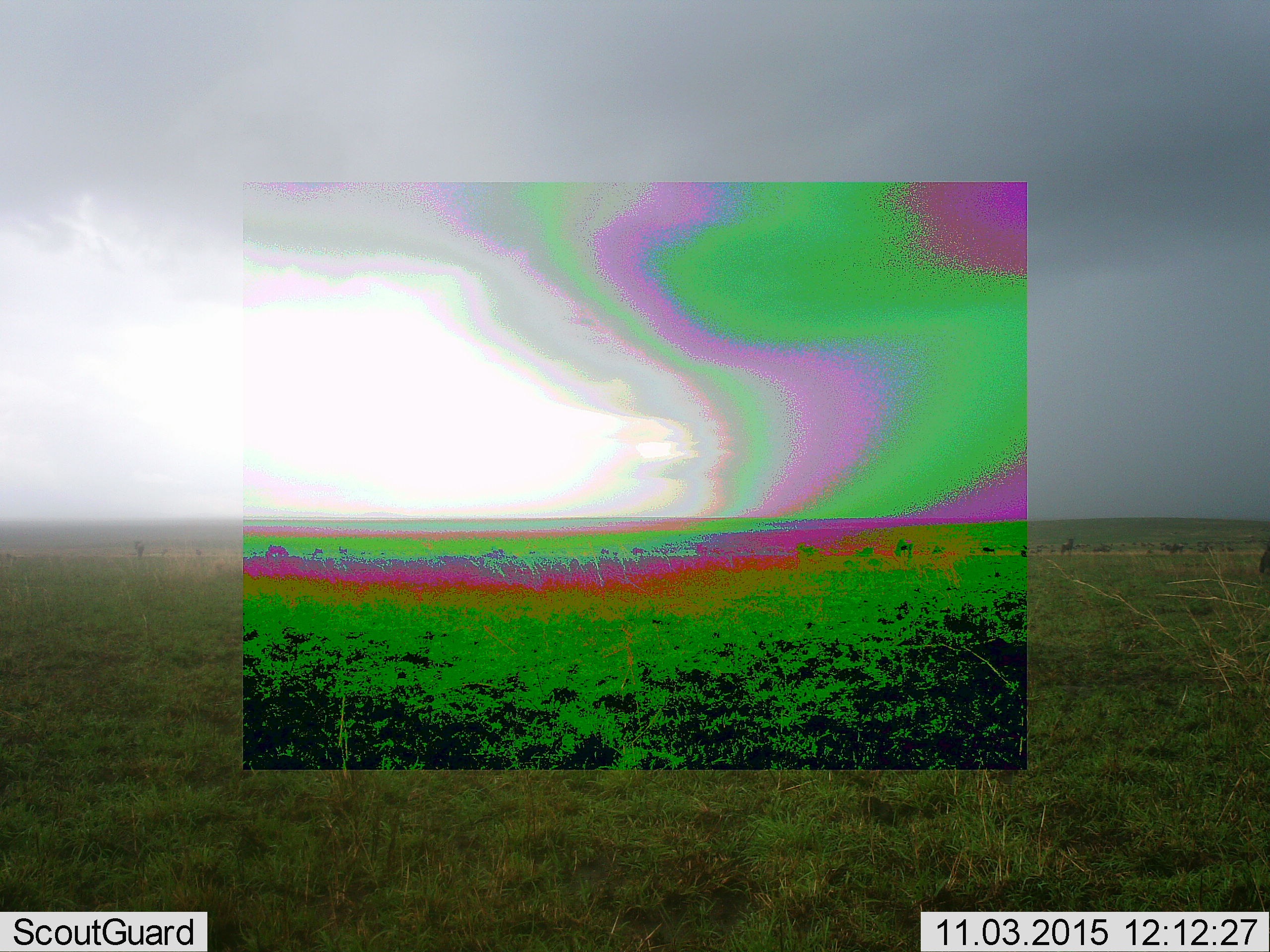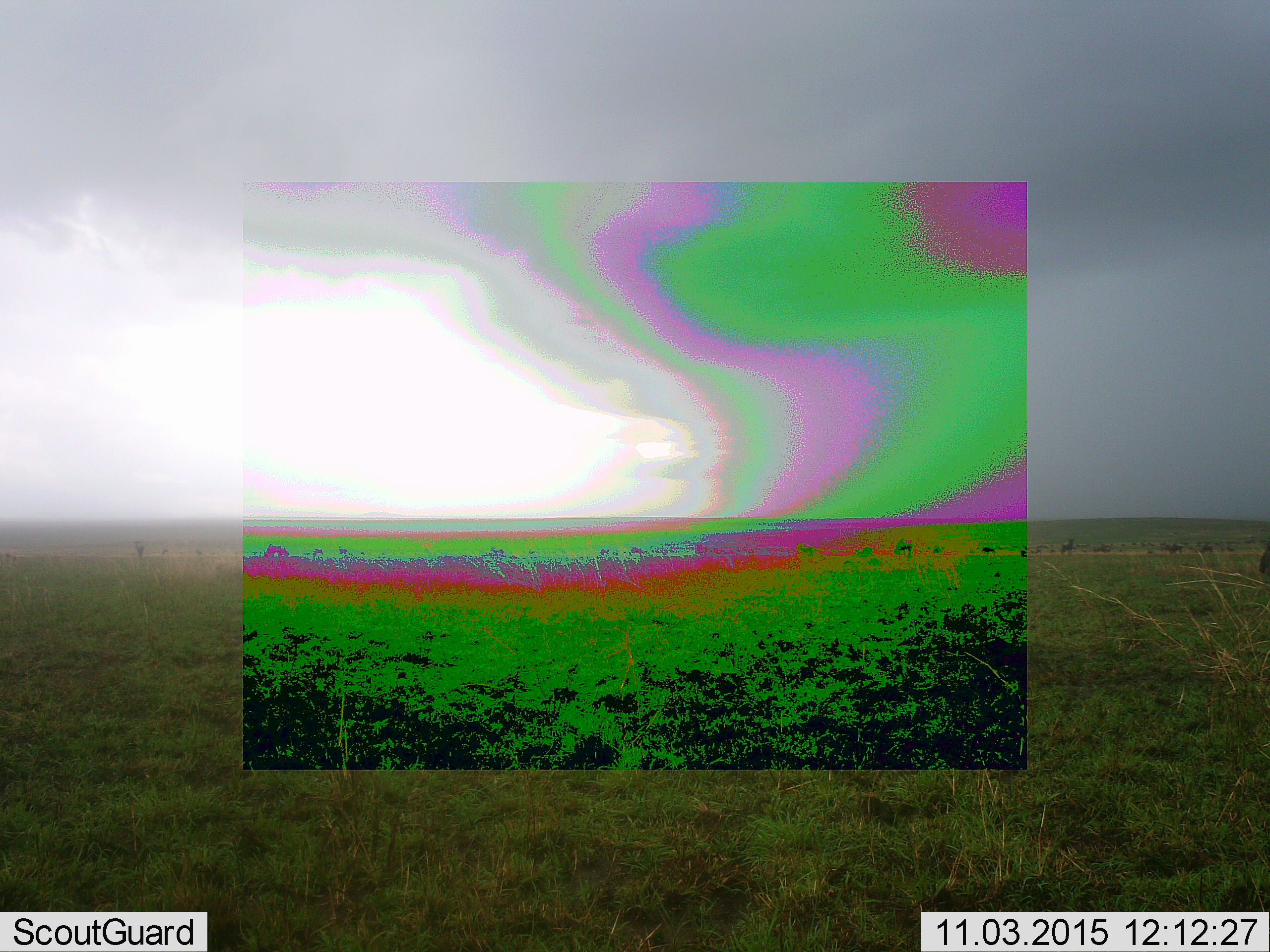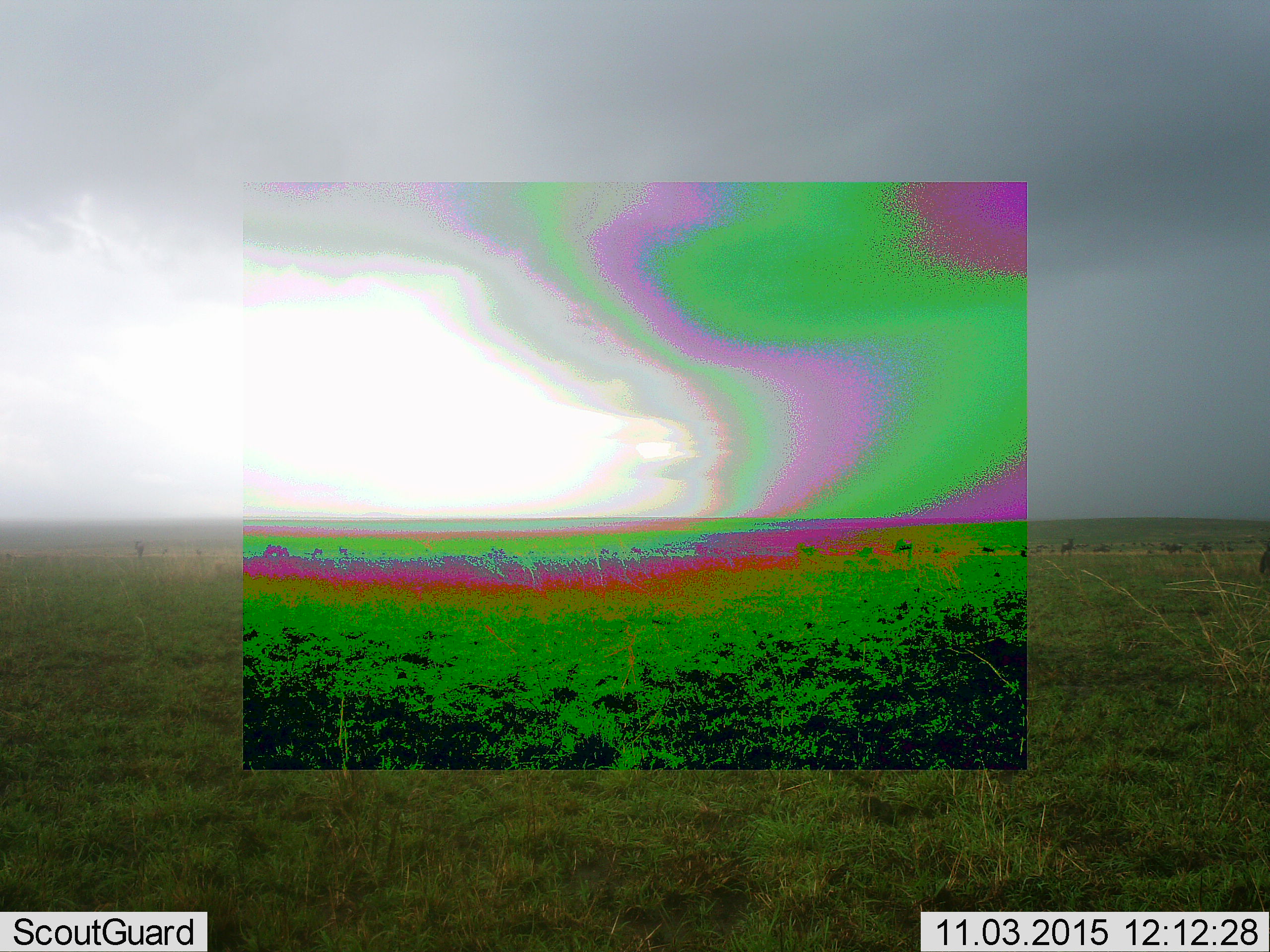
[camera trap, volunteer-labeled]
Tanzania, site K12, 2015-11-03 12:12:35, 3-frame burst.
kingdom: Animalia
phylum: Chordata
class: Mammalia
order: Artiodactyla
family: Bovidae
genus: Connochaetes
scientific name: Connochaetes taurinus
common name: blue wildebeest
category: wildebeest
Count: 11-50.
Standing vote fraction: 80%.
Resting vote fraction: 40%.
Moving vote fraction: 20%.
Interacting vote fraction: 0%.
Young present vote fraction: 0%.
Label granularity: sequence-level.